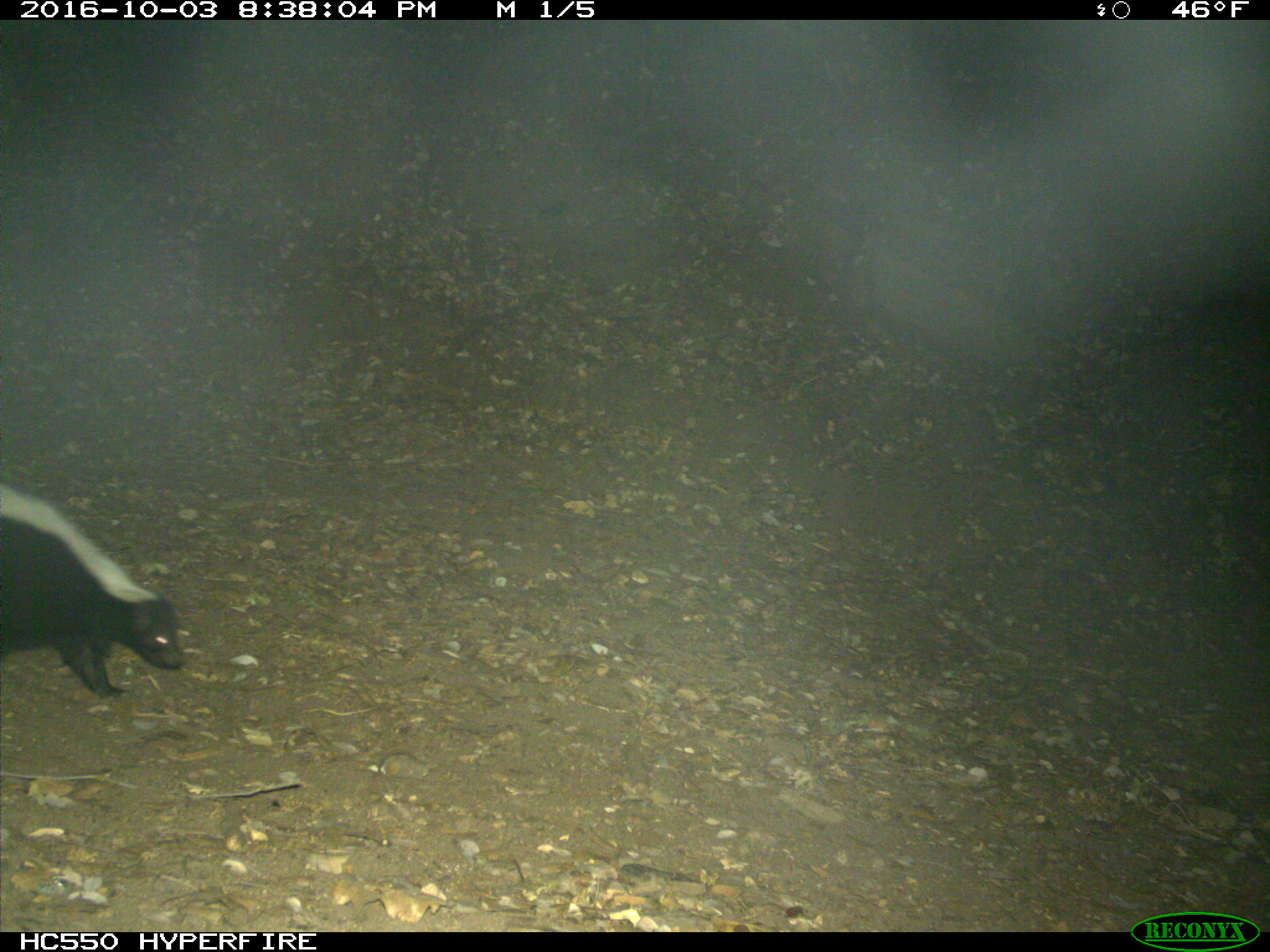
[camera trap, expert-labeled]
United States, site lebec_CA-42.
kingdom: Animalia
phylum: Chordata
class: Mammalia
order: Carnivora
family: Mephitidae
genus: Mephitis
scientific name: Mephitis mephitis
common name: striped skunk